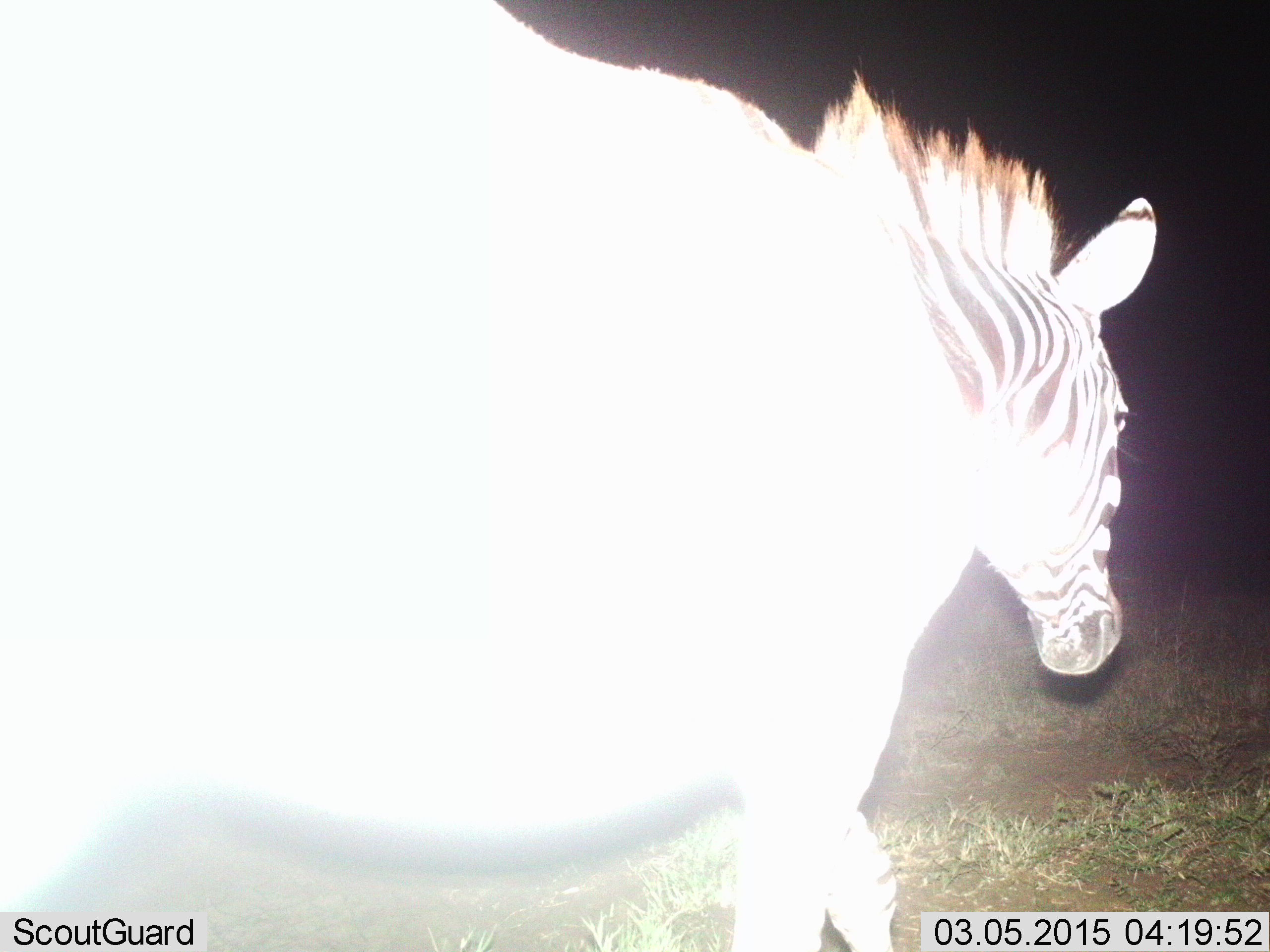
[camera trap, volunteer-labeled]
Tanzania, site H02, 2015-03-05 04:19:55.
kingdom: Animalia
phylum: Chordata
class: Mammalia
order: Perissodactyla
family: Equidae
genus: Equus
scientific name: Equus quagga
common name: plains zebra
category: zebra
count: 1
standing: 10%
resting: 0%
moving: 90%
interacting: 0%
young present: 0%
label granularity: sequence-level